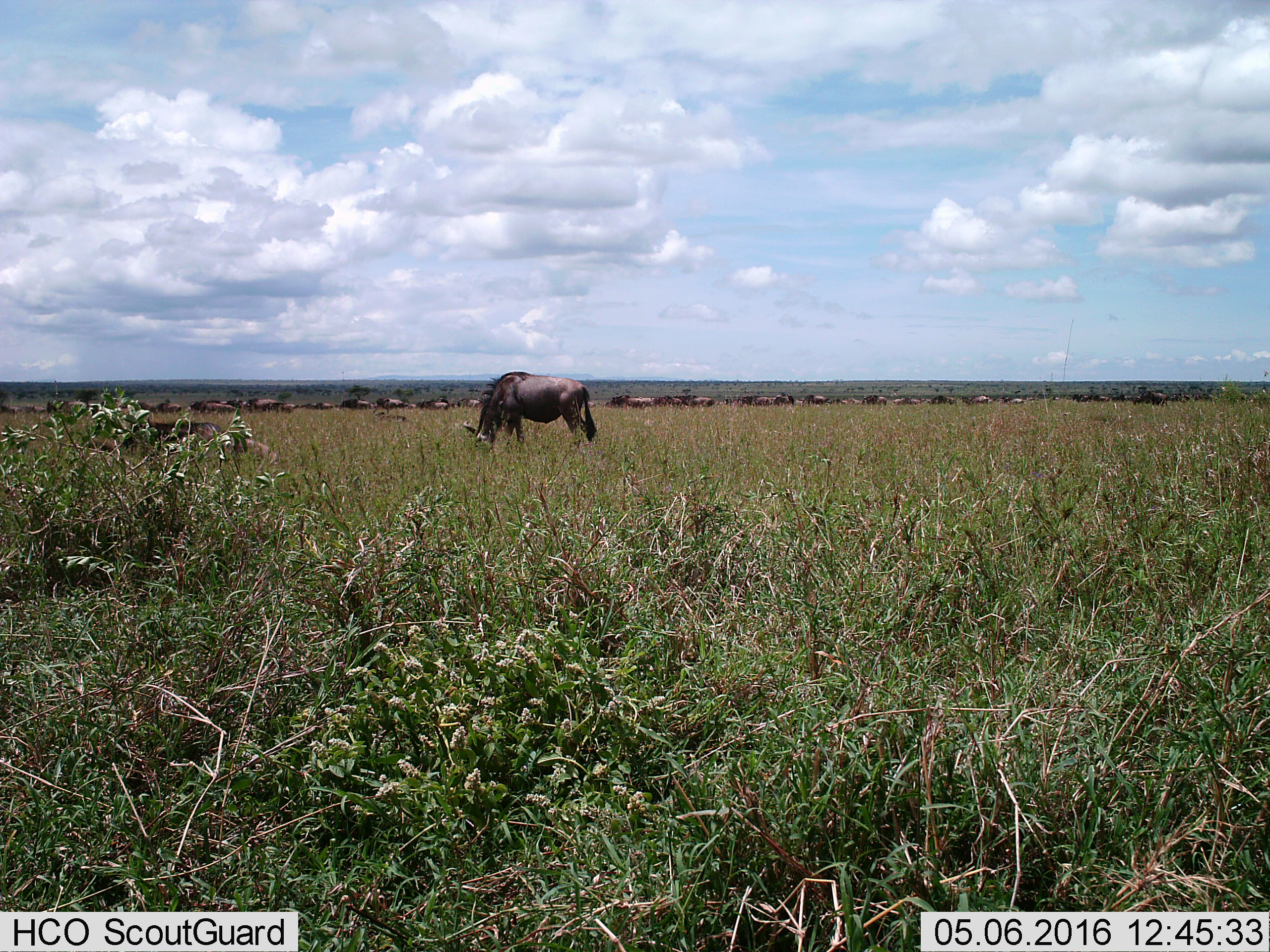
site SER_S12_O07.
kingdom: Animalia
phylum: Chordata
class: Mammalia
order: Artiodactyla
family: Bovidae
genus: Connochaetes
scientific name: Connochaetes taurinus taurinus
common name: blue wildebeest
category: wildebeestblue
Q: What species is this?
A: Wildebeestblue (blue wildebeest) (Connochaetes taurinus taurinus).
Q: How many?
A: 11-50.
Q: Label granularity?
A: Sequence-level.